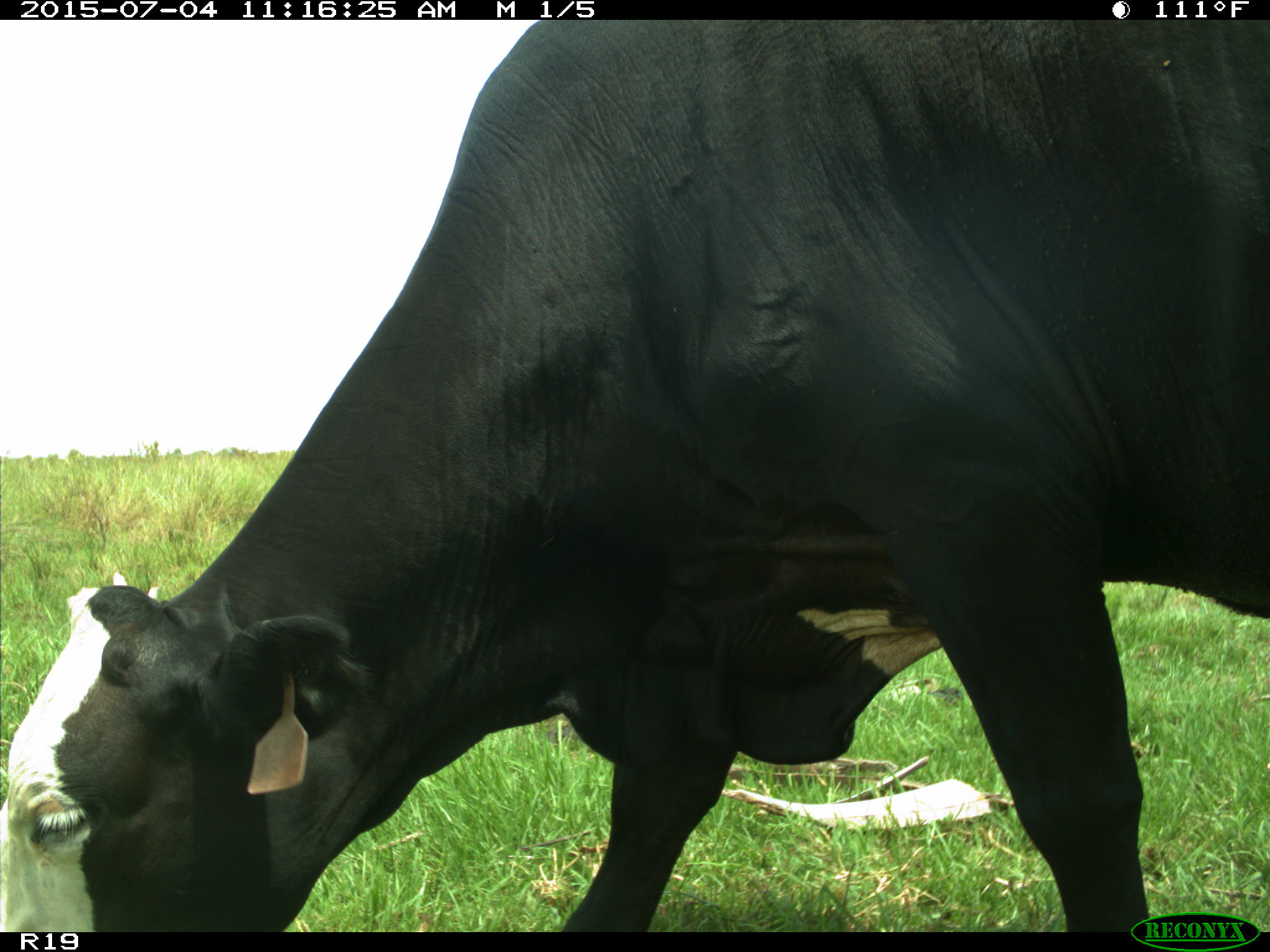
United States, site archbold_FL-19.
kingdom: Animalia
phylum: Chordata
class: Mammalia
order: Artiodactyla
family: Bovidae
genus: Bos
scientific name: Bos taurus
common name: domestic cow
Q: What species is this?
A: Bos taurus (domestic cow).